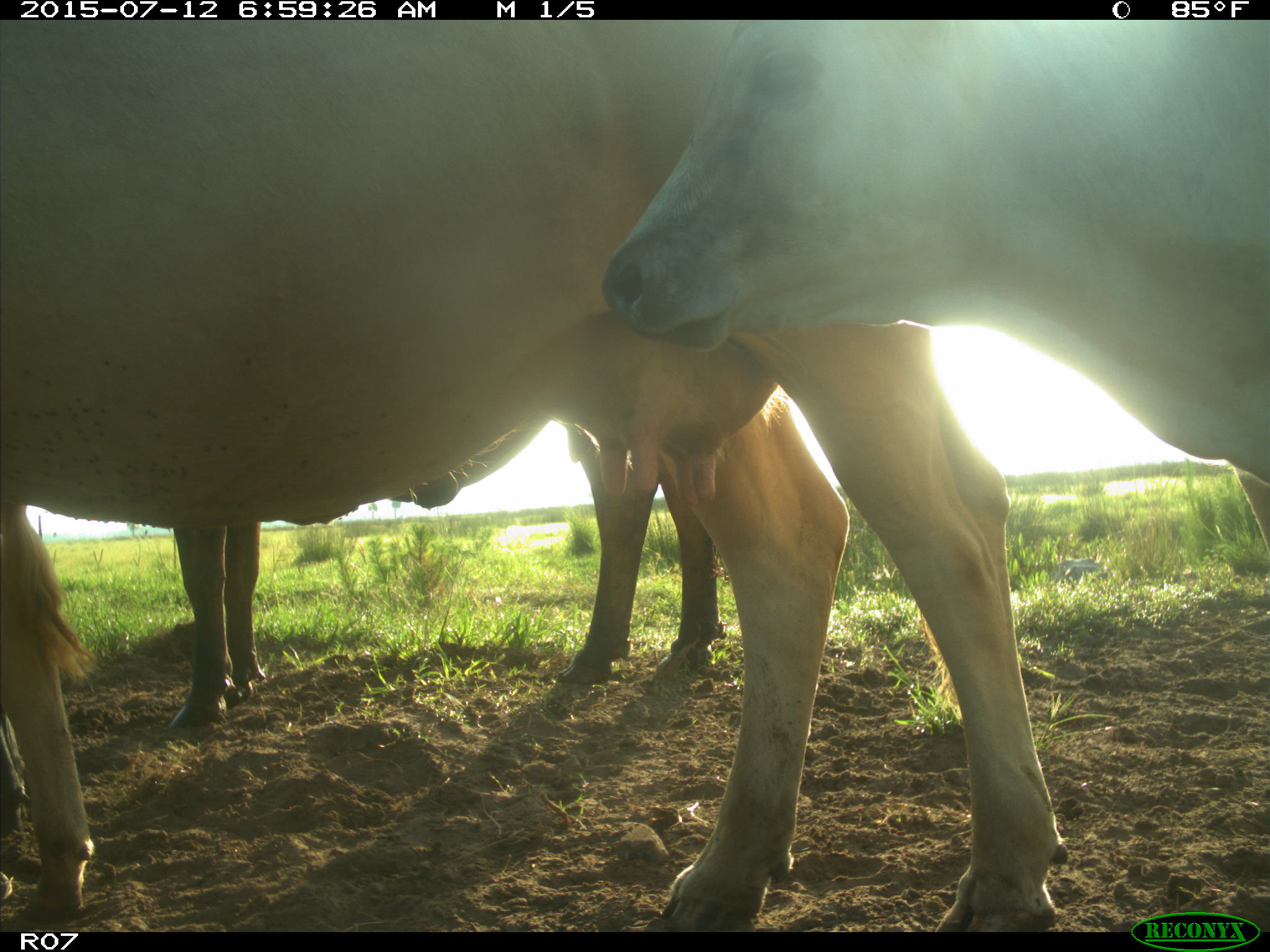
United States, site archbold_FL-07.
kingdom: Animalia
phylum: Chordata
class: Mammalia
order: Artiodactyla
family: Bovidae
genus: Bos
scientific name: Bos taurus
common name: domestic cow